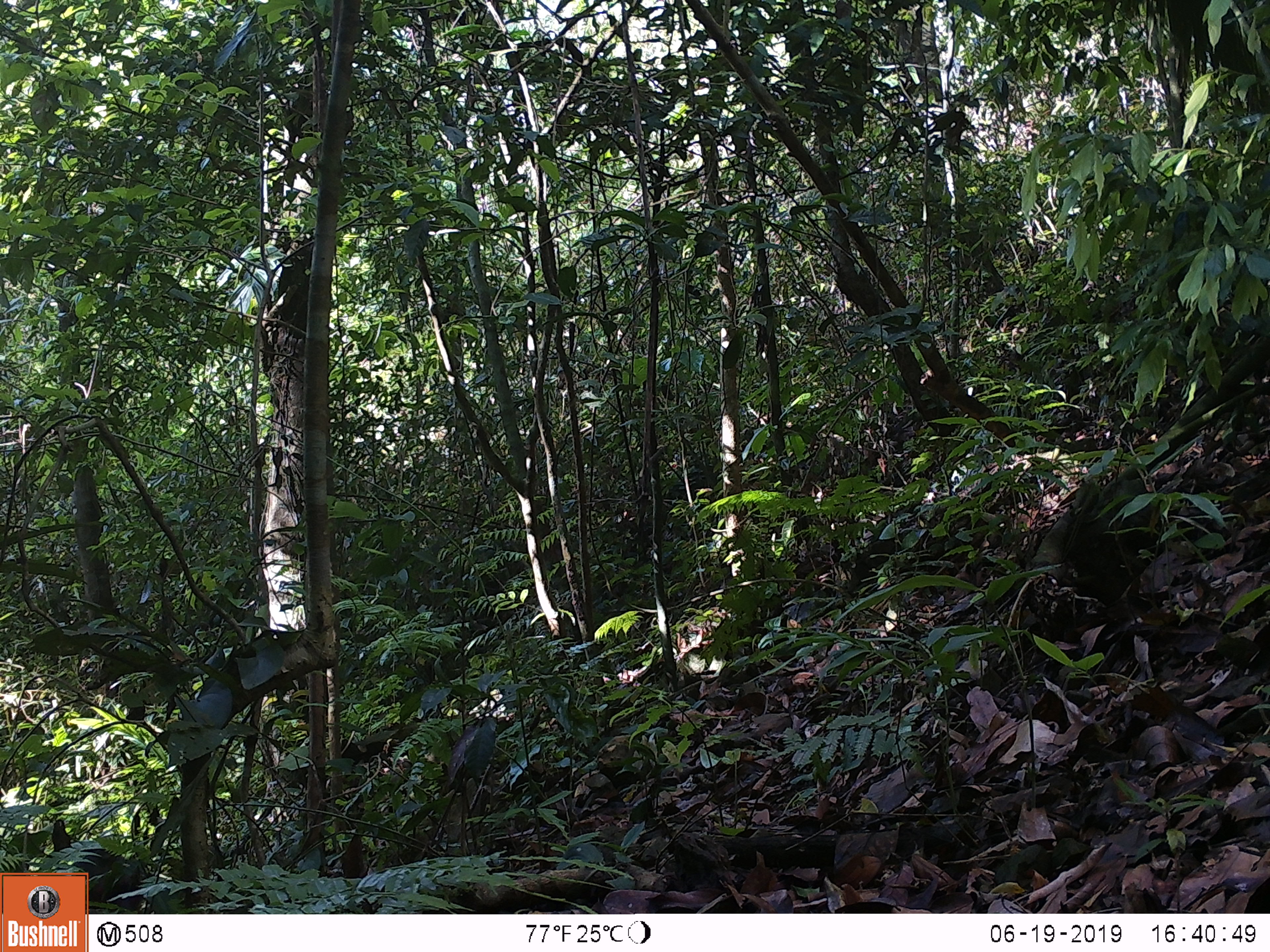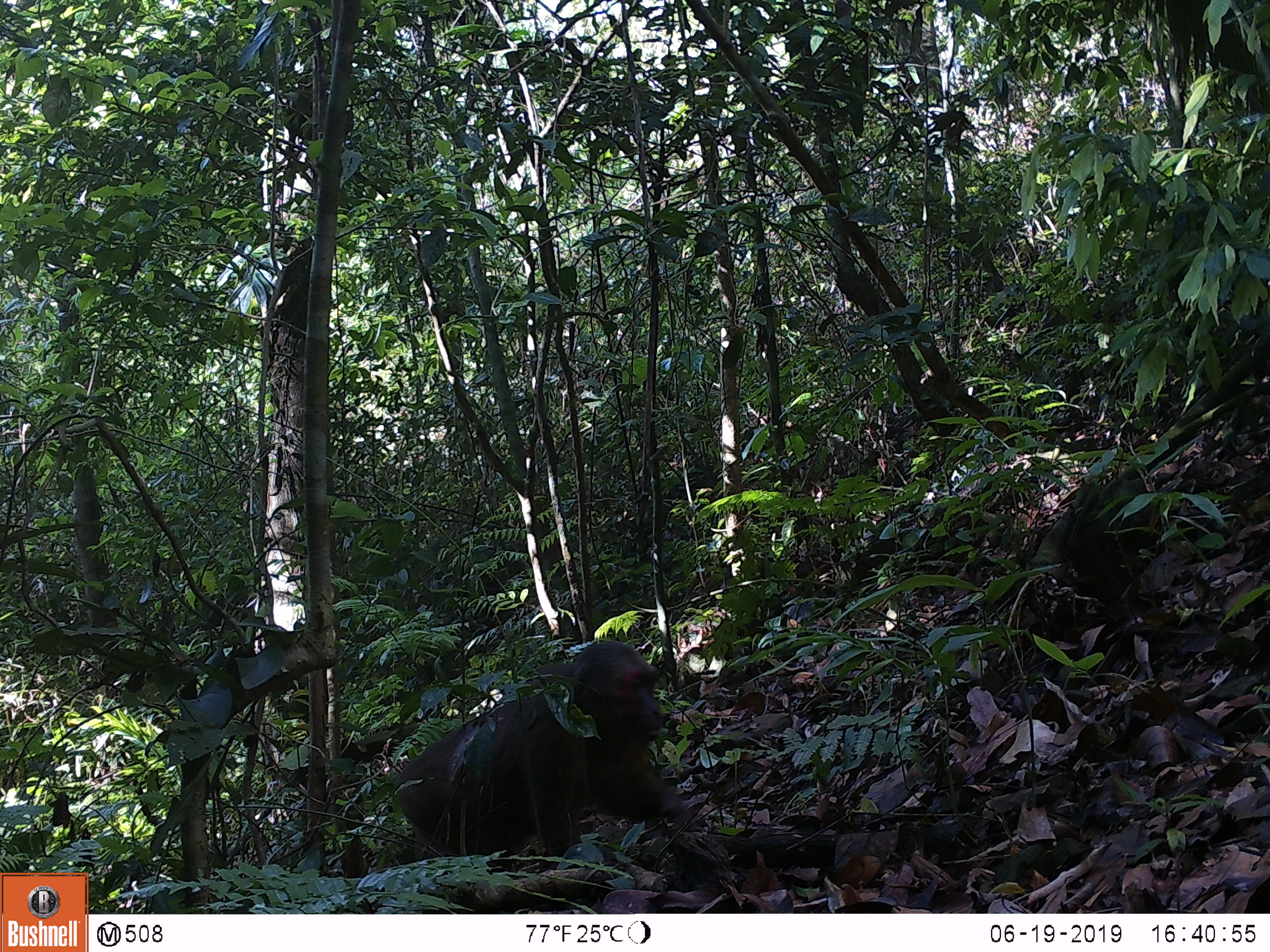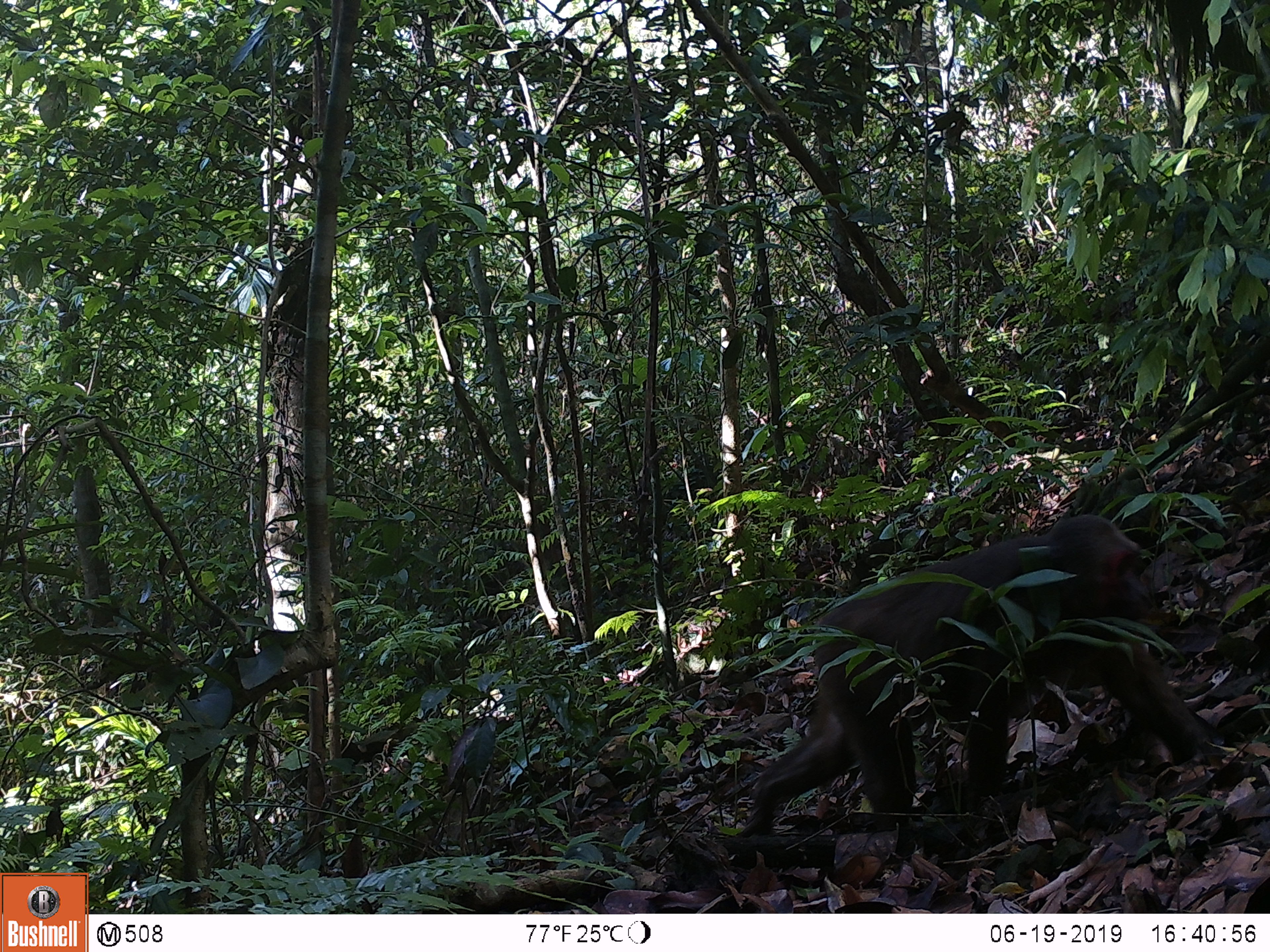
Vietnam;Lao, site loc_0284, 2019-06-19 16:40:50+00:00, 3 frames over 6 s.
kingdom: Animalia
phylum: Chordata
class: Mammalia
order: Primates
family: Cercopithecidae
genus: Macaca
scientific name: Macaca arctoides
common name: stump-tailed macaque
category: stump tailed macaque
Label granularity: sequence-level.